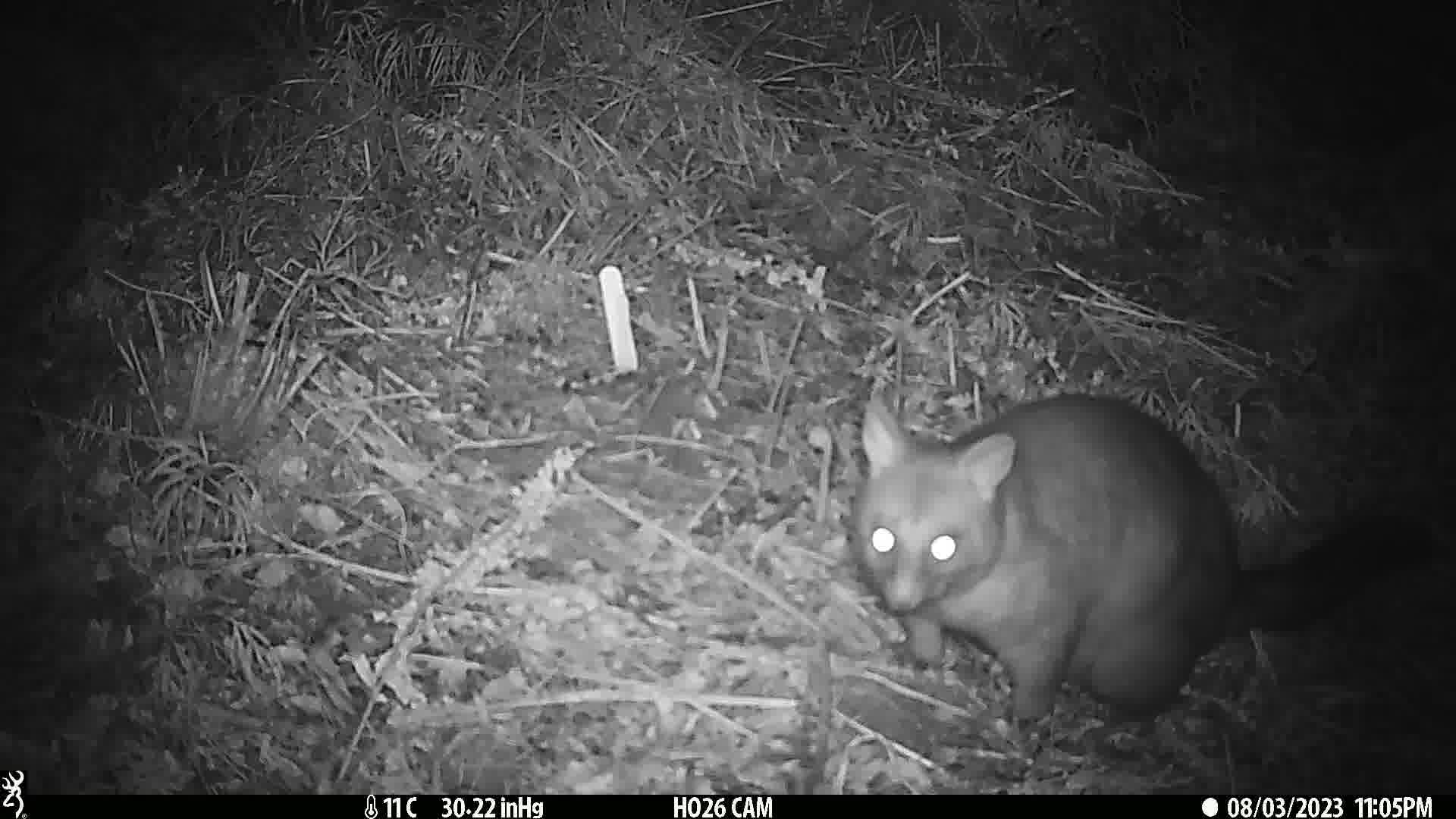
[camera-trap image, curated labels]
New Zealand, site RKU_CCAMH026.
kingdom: Animalia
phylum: Chordata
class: Mammalia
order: Diprotodontia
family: Phalangeridae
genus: Trichosurus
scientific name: Trichosurus vulpecula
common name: common brushtail possum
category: possum